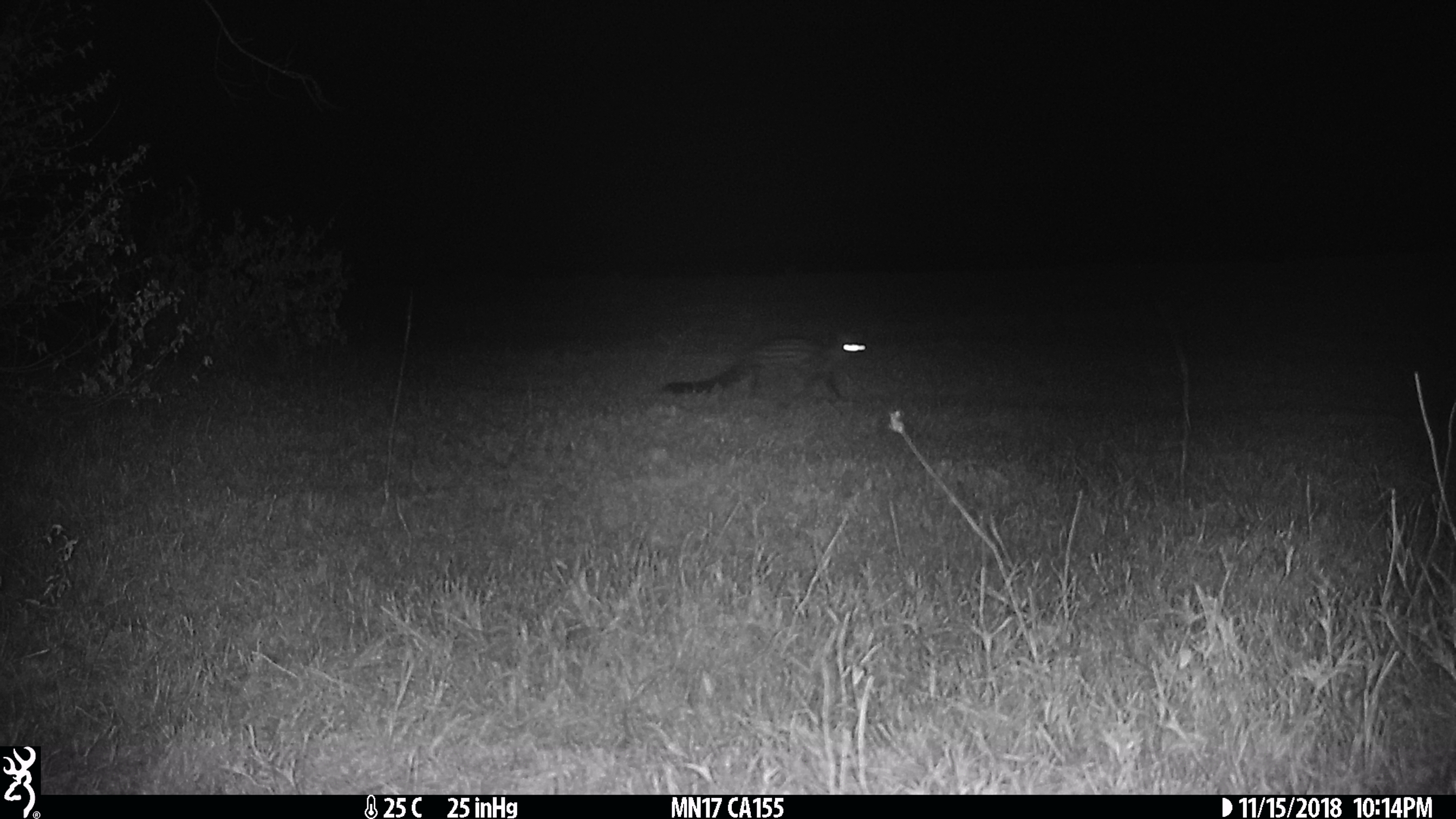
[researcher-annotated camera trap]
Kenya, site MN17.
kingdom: Animalia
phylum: Chordata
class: Mammalia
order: Carnivora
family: Viverridae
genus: Genetta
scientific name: Genetta genetta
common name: genet